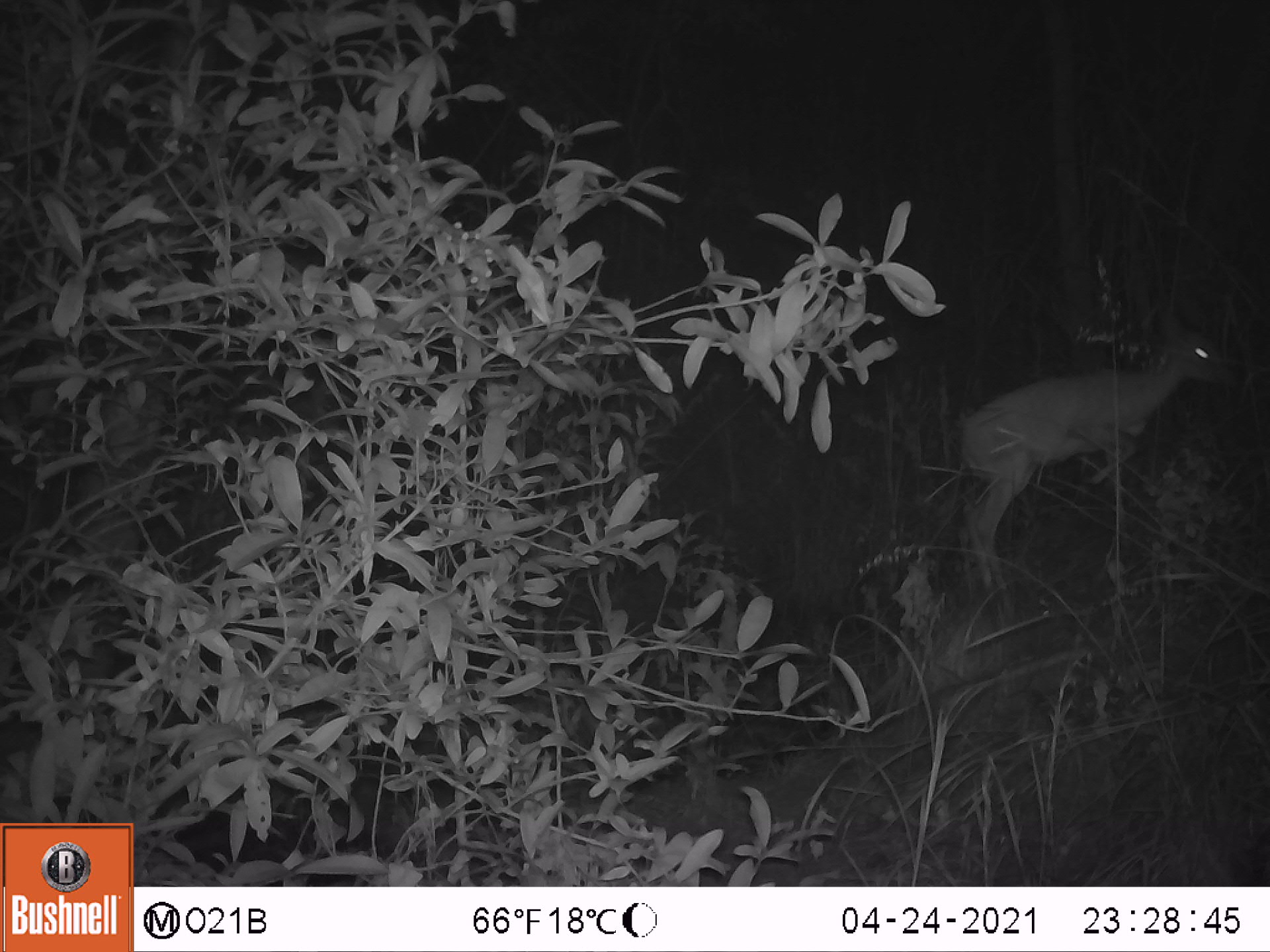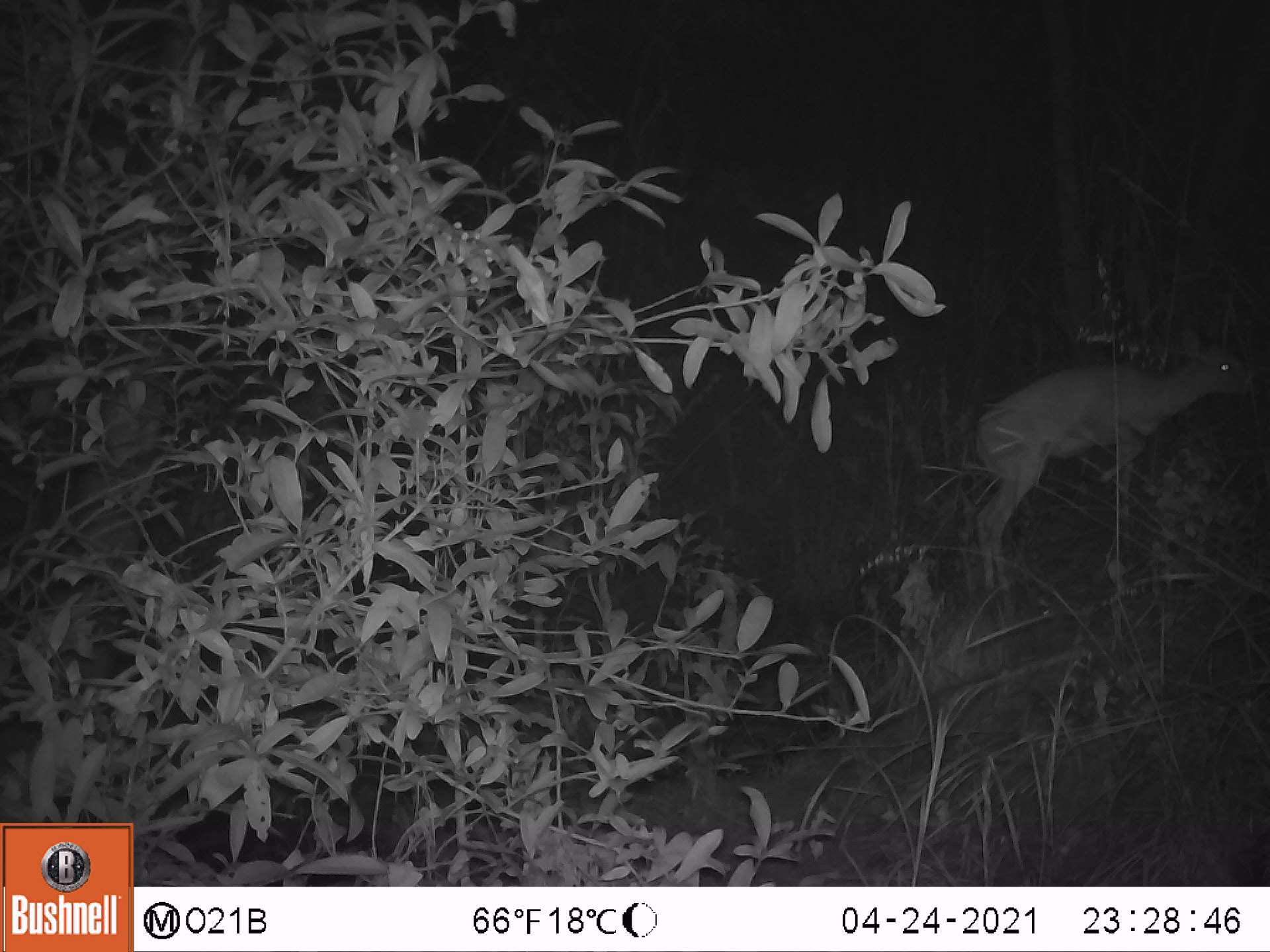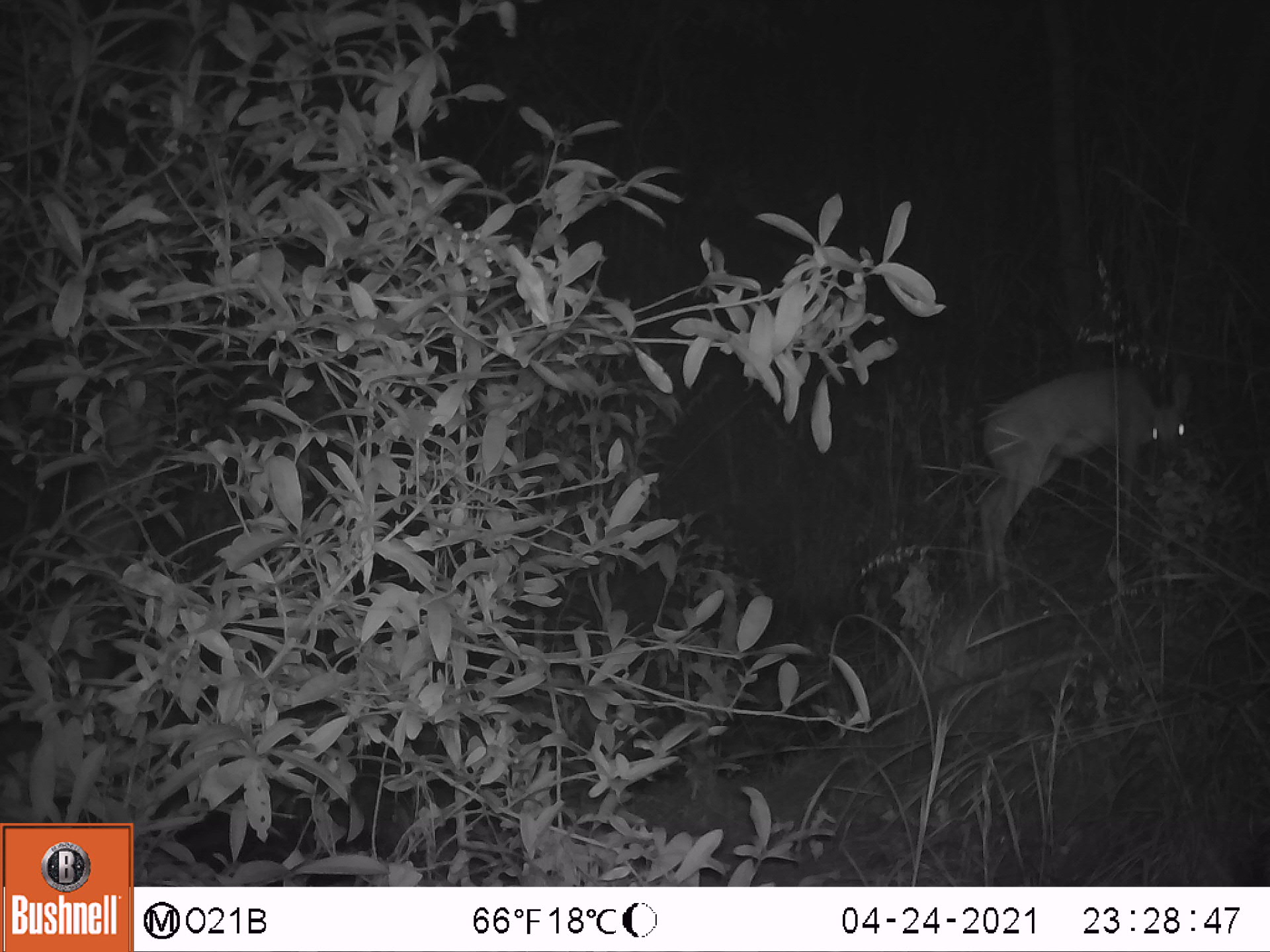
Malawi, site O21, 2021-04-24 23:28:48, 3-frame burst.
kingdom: Animalia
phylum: Chordata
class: Mammalia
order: Artiodactyla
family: Bovidae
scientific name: Antilopinae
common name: small antelope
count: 1